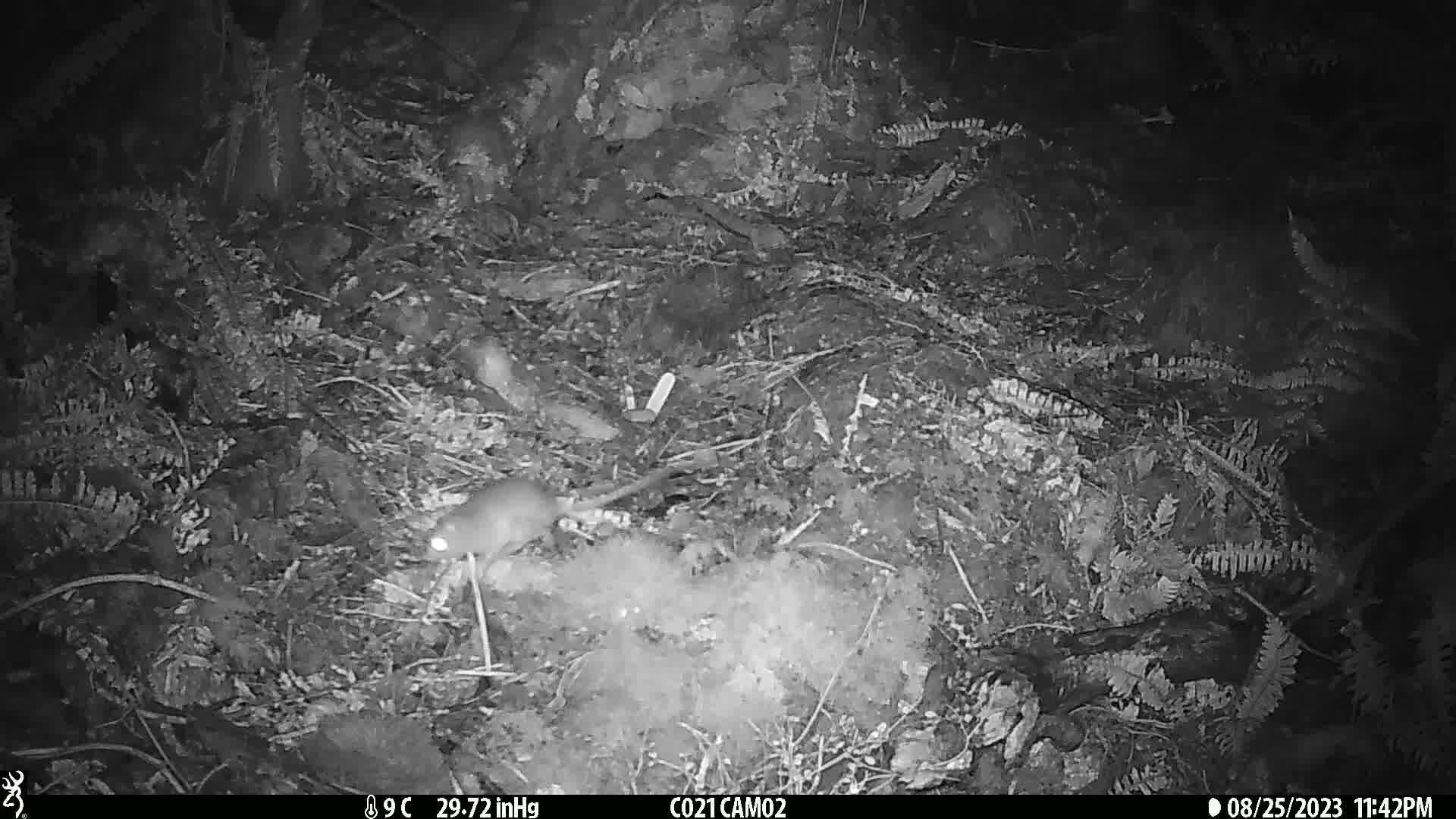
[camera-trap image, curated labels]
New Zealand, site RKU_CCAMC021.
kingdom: Animalia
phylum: Chordata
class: Mammalia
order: Rodentia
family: Muridae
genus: Rattus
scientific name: Rattus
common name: rat